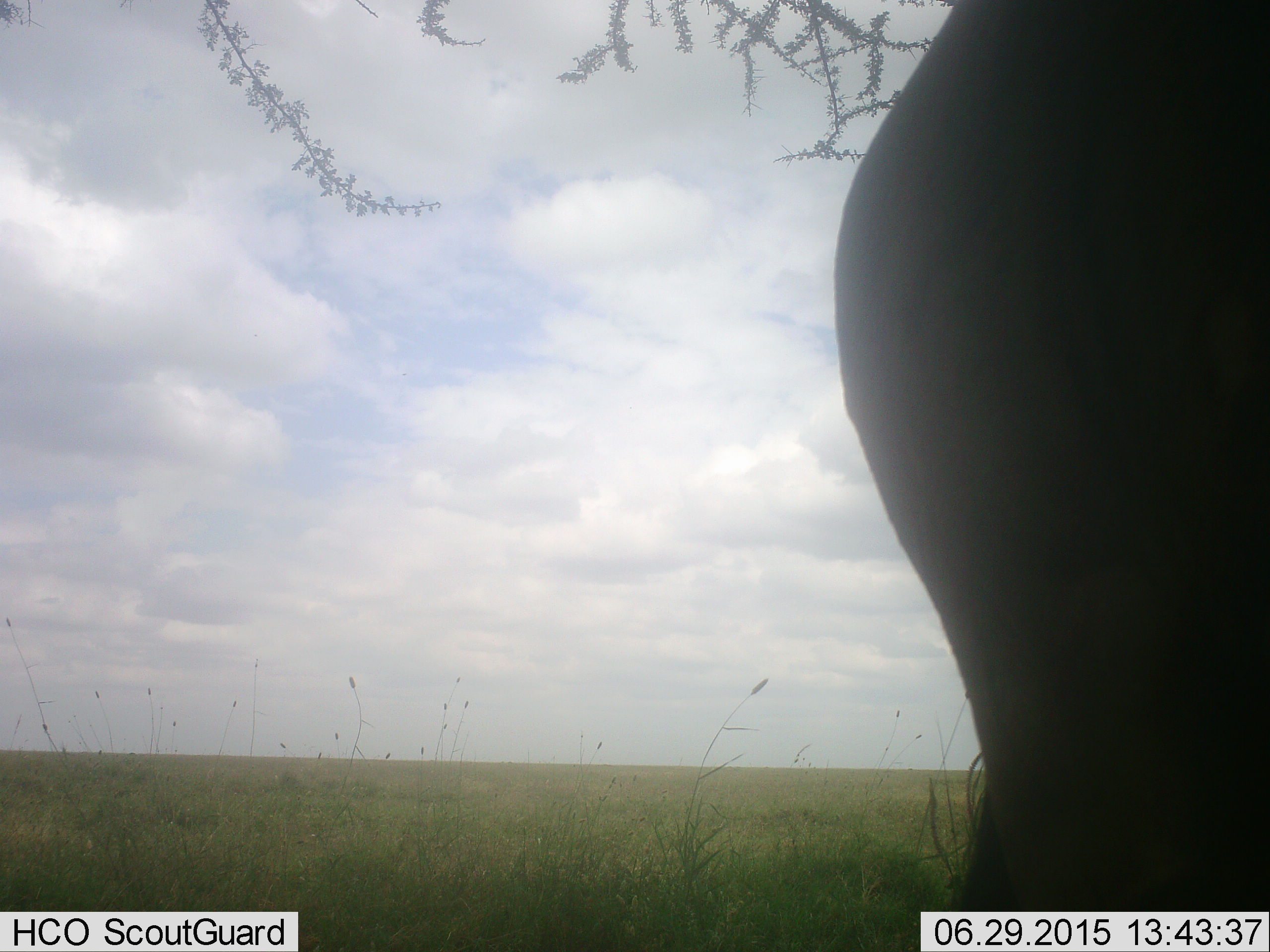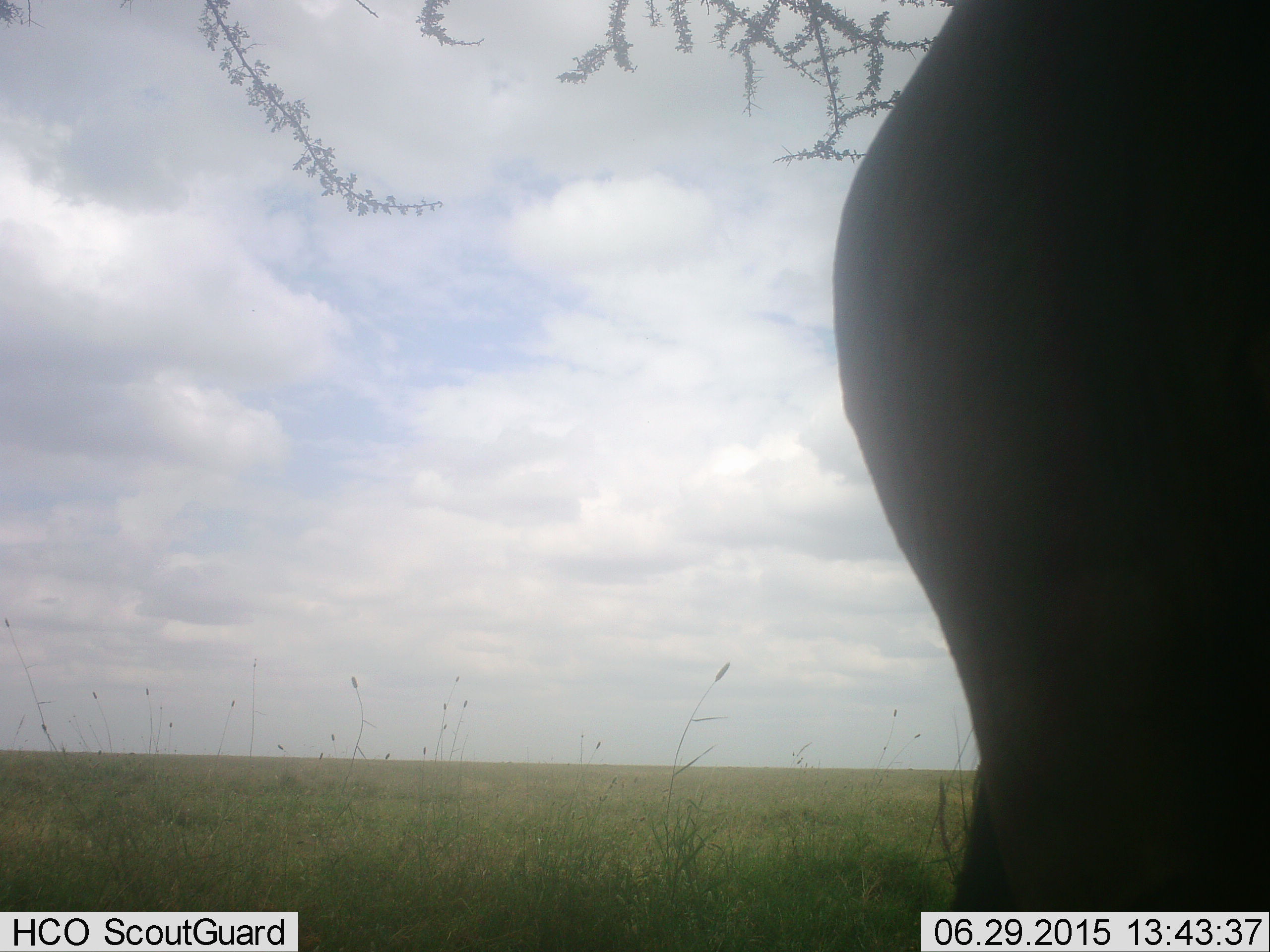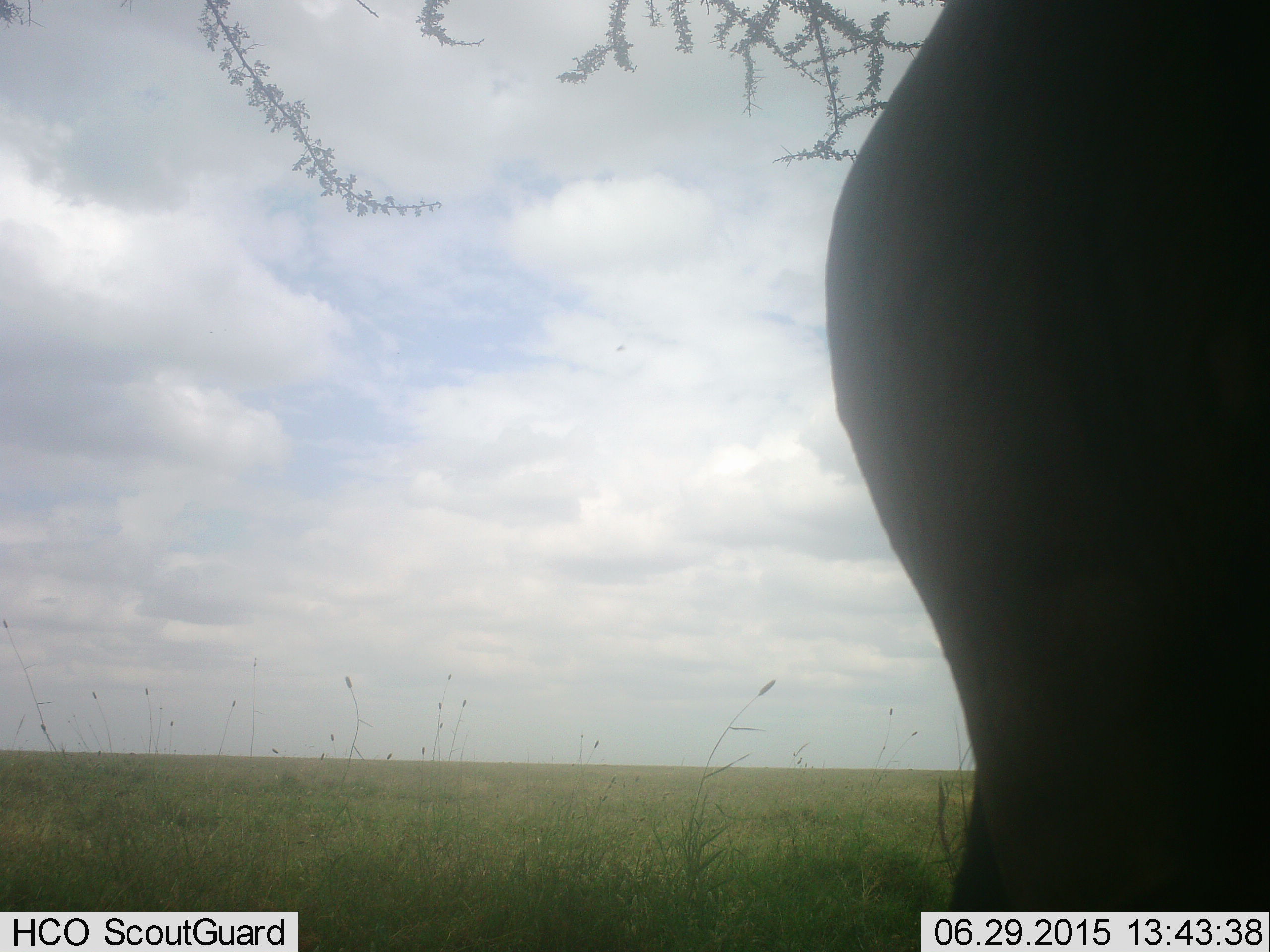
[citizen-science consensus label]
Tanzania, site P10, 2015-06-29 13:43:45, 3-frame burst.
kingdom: Animalia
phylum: Chordata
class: Mammalia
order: Proboscidea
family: Elephantidae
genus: Loxodonta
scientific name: Loxodonta africana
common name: african bush elephant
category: elephant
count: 1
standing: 90%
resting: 0%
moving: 10%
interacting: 0%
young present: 0%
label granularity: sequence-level